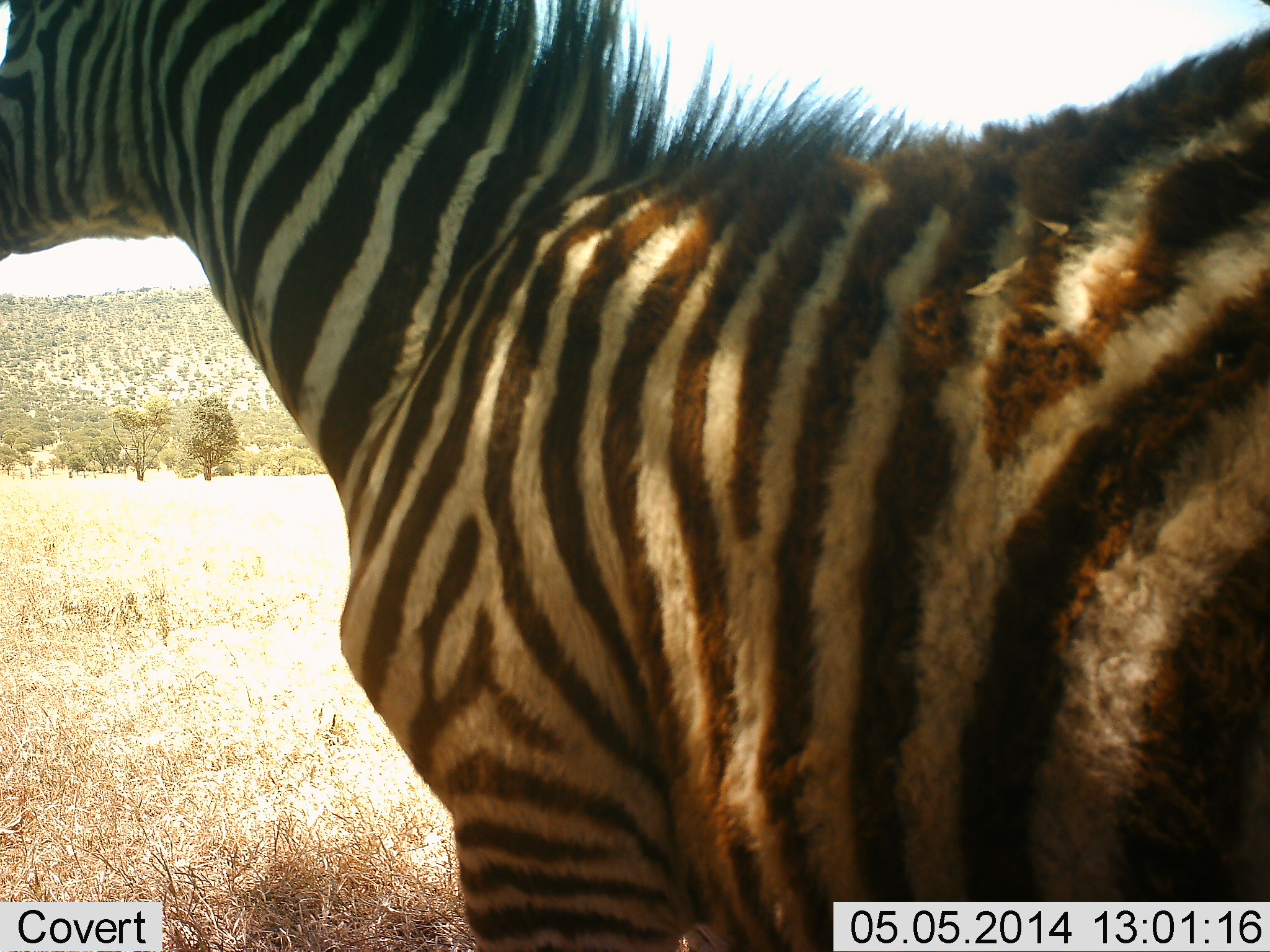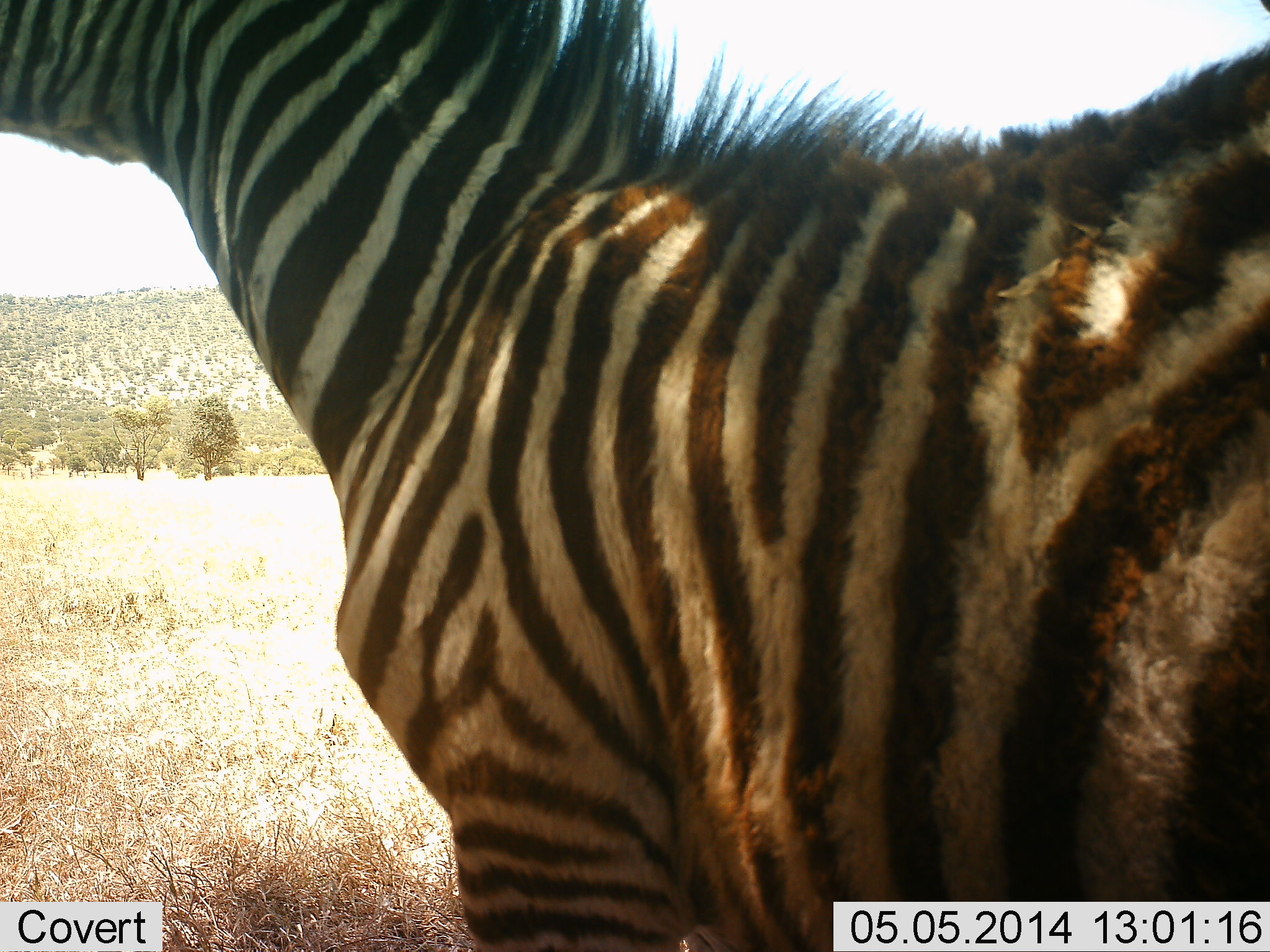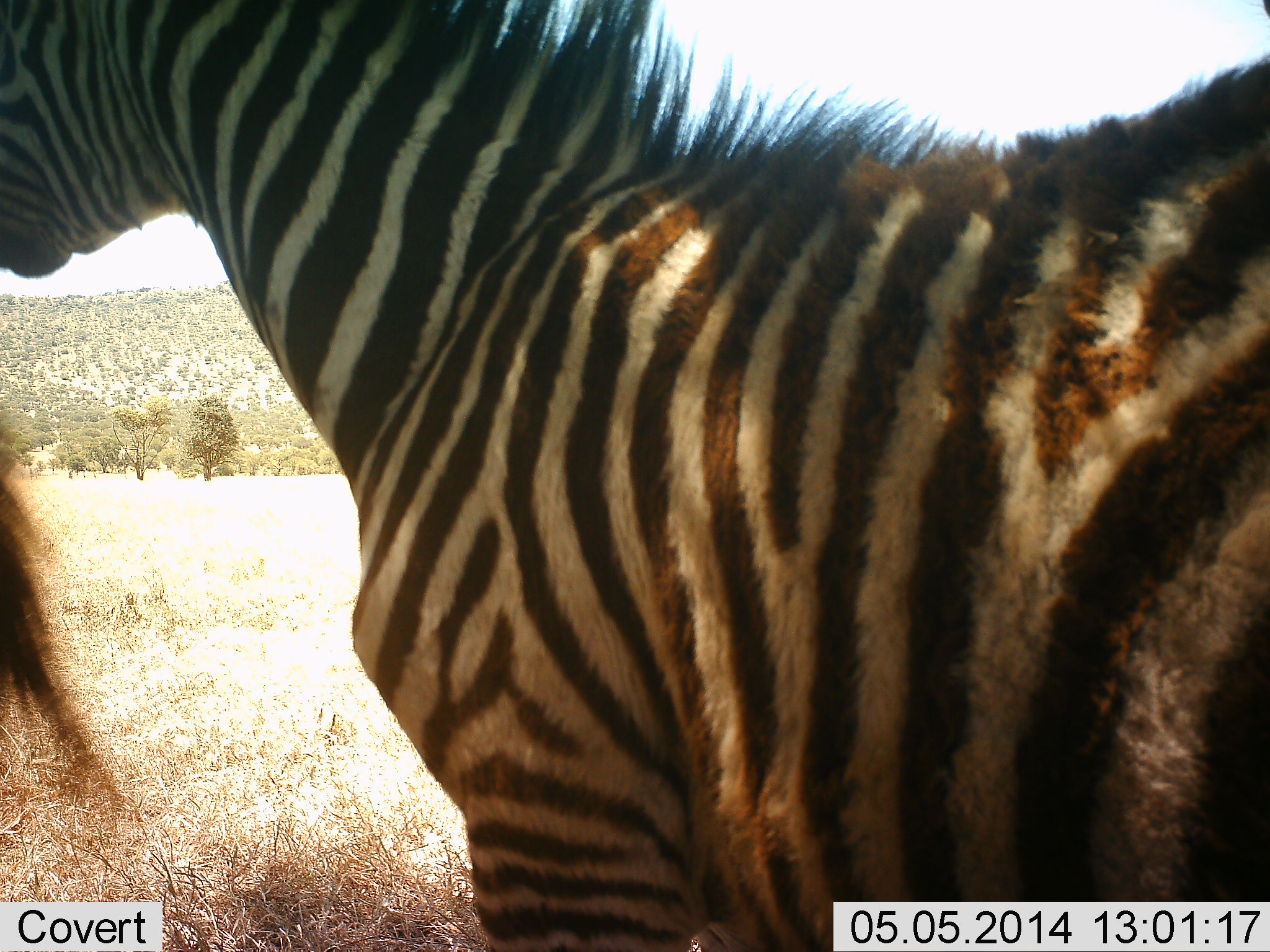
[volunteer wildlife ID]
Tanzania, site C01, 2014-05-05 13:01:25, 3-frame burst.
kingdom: Animalia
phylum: Chordata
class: Mammalia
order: Perissodactyla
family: Equidae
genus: Equus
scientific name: Equus quagga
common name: plains zebra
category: zebra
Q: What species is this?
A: Zebra (plains zebra) (Equus quagga).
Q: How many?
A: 1.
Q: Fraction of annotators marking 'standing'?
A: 100%.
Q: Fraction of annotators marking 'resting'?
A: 0%.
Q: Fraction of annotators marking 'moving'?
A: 0%.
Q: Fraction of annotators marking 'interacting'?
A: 0%.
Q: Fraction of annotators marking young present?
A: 0%.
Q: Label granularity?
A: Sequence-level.